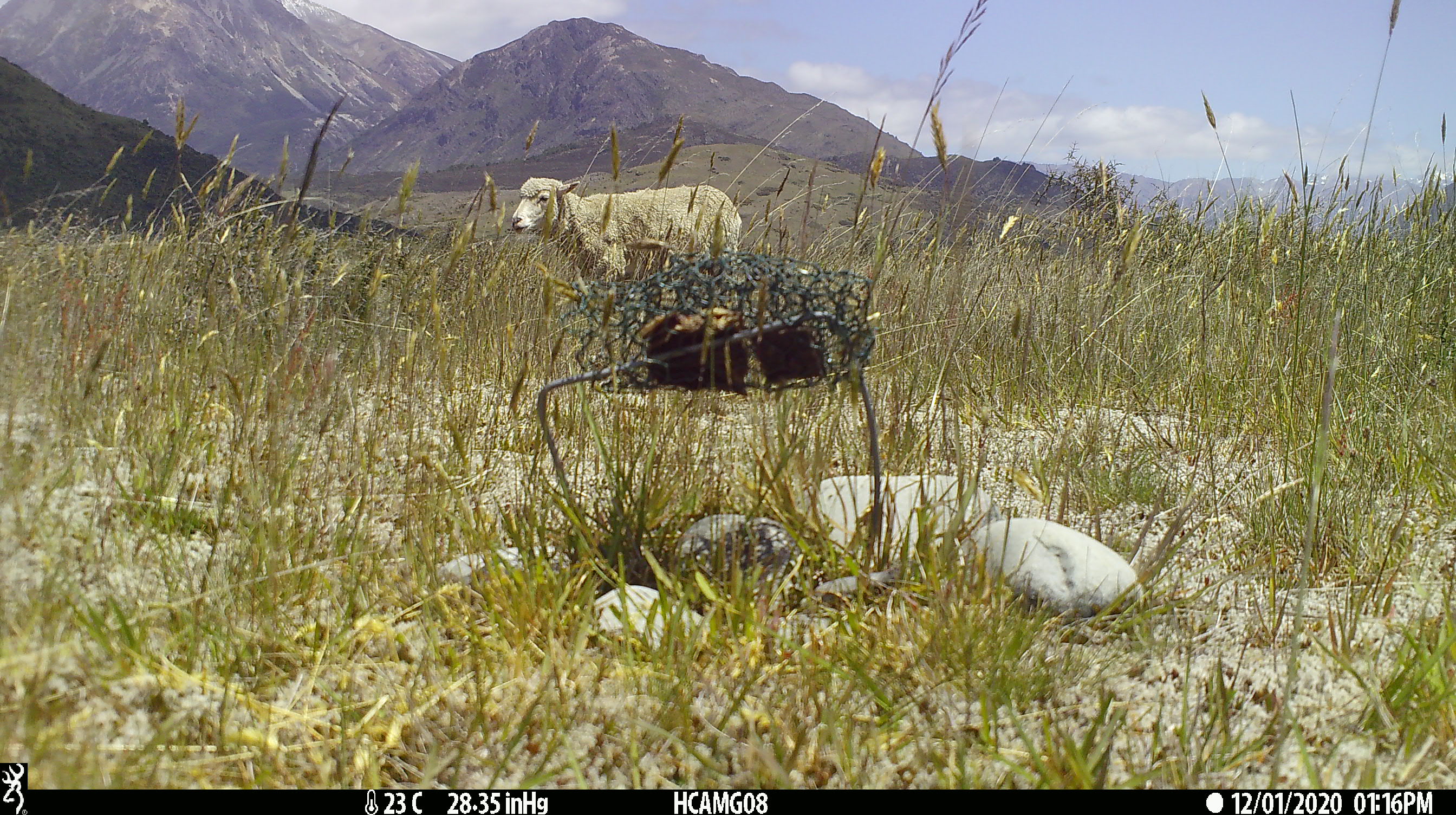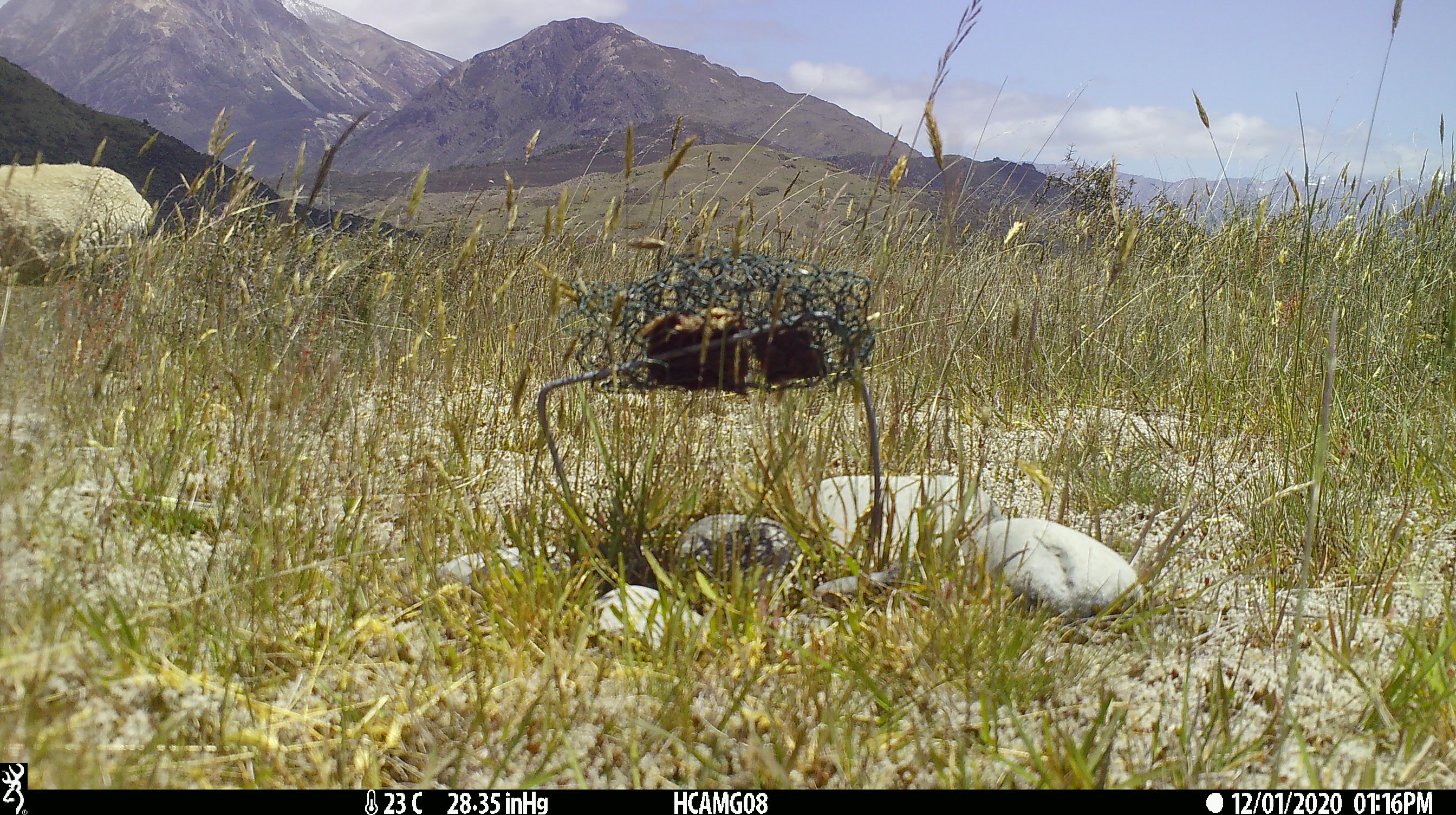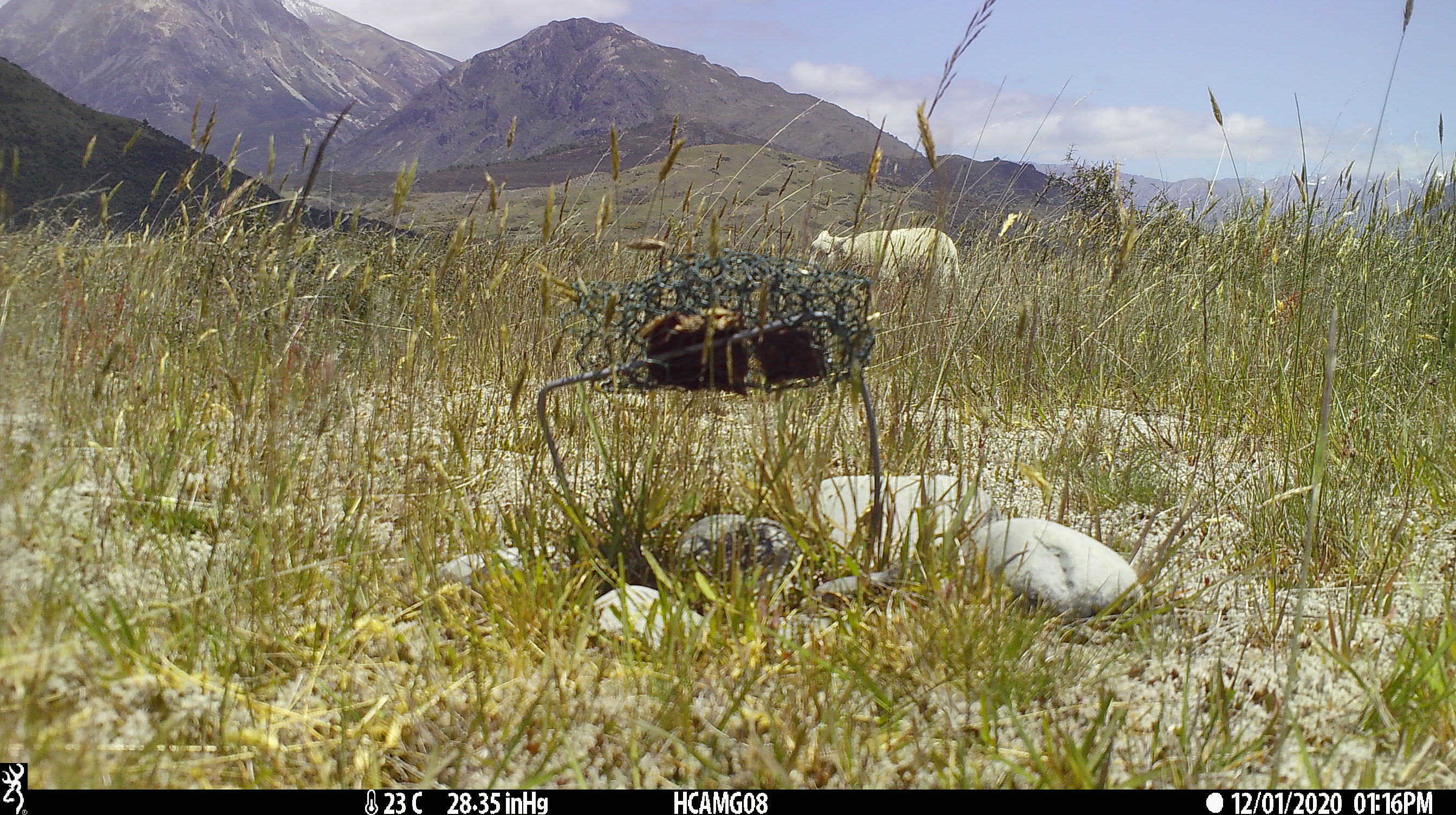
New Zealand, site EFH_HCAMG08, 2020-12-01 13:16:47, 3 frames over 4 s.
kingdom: Animalia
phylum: Chordata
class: Mammalia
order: Artiodactyla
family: Bovidae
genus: Ovis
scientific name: Ovis aries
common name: domestic sheep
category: sheep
Sheep (domestic sheep) (Ovis aries).